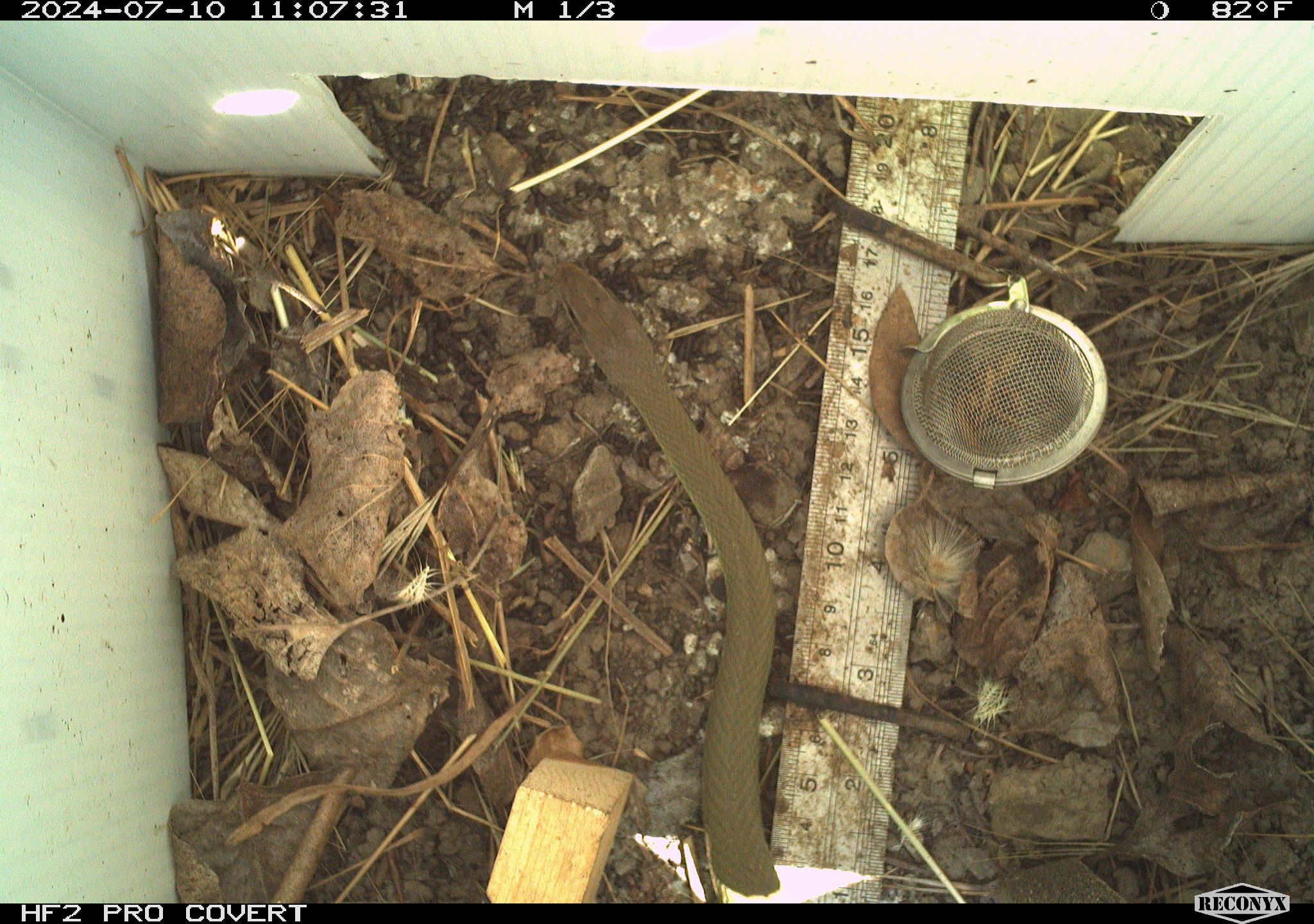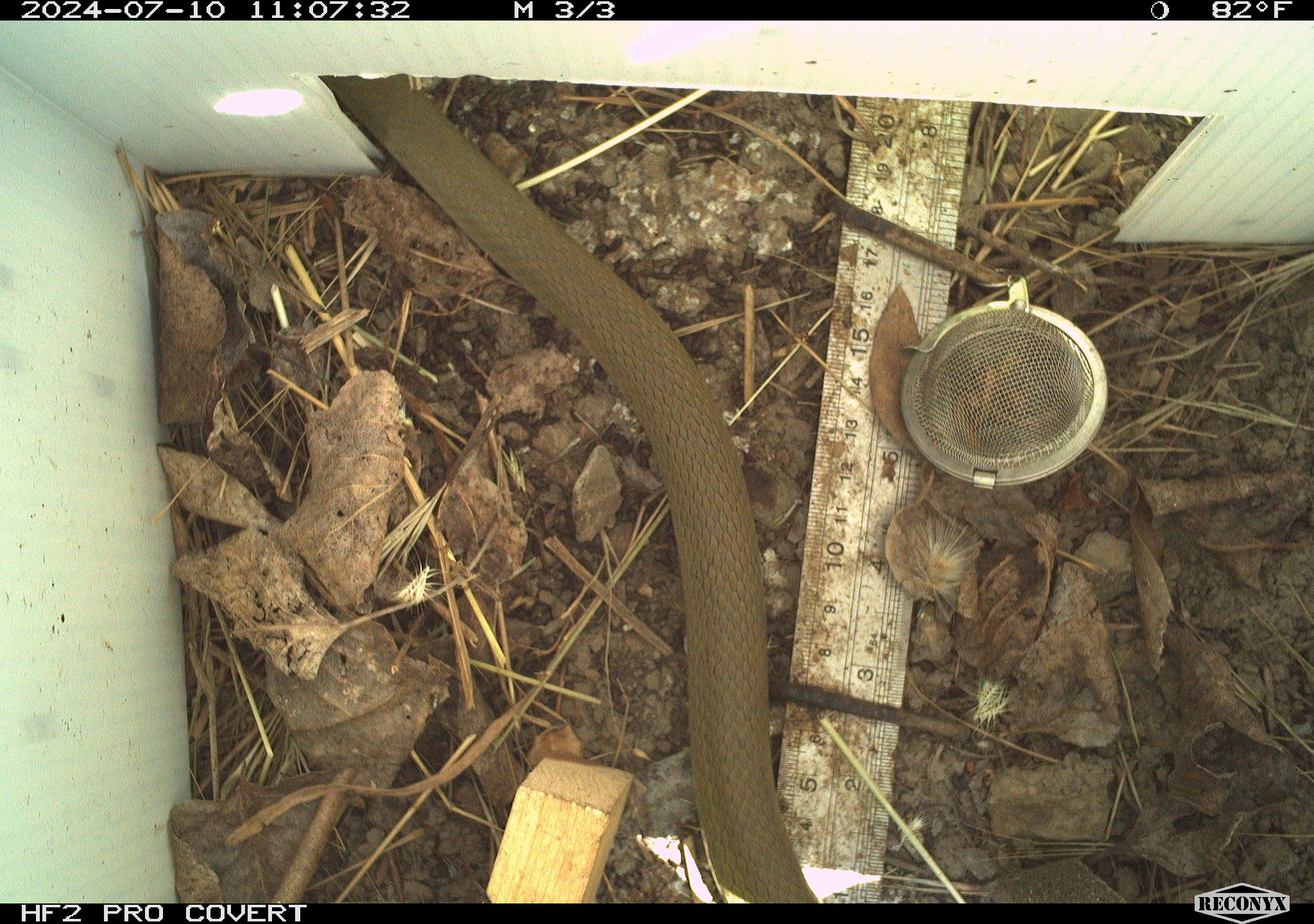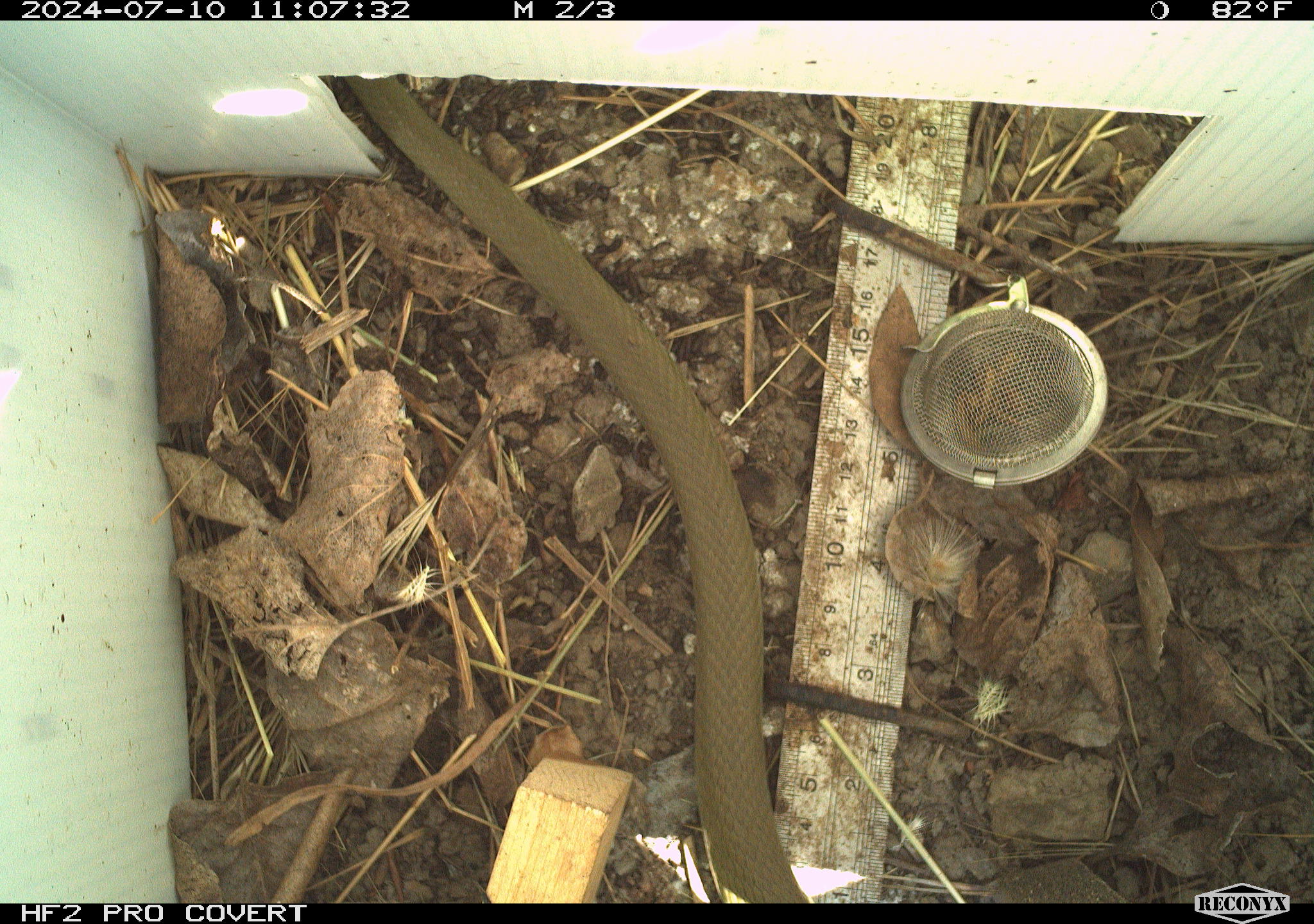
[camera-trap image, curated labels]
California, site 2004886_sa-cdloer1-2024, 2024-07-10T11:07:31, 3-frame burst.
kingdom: Animalia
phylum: Chordata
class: Reptilia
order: Squamata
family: Colubridae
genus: Coluber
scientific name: Coluber constrictor mormon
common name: western yellow-bellied racer